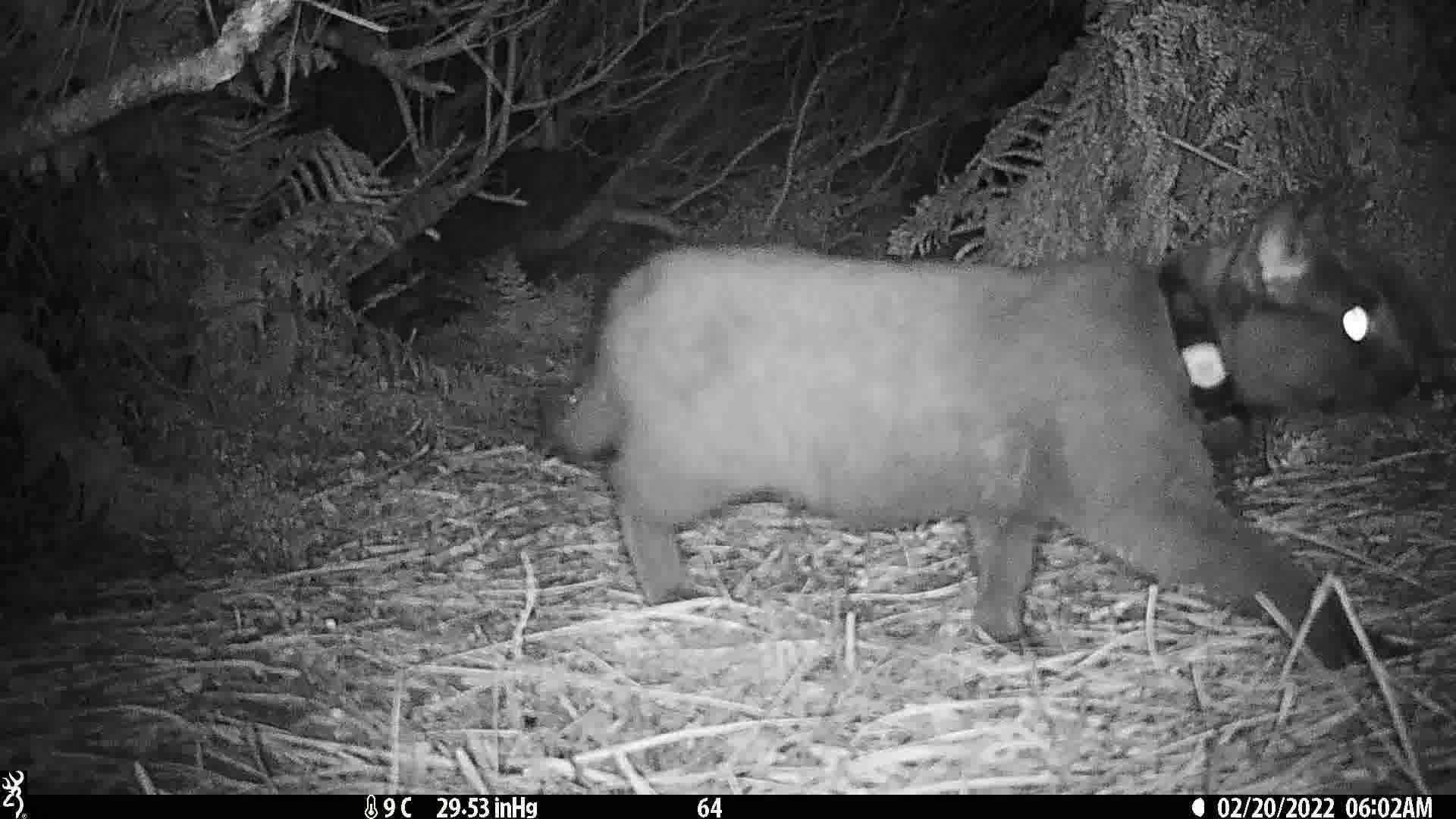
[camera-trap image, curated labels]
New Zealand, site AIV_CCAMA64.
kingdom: Animalia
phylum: Chordata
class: Mammalia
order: Carnivora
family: Felidae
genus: Felis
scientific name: Felis catus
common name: domestic cat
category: cat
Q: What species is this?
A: Cat (domestic cat) (Felis catus).